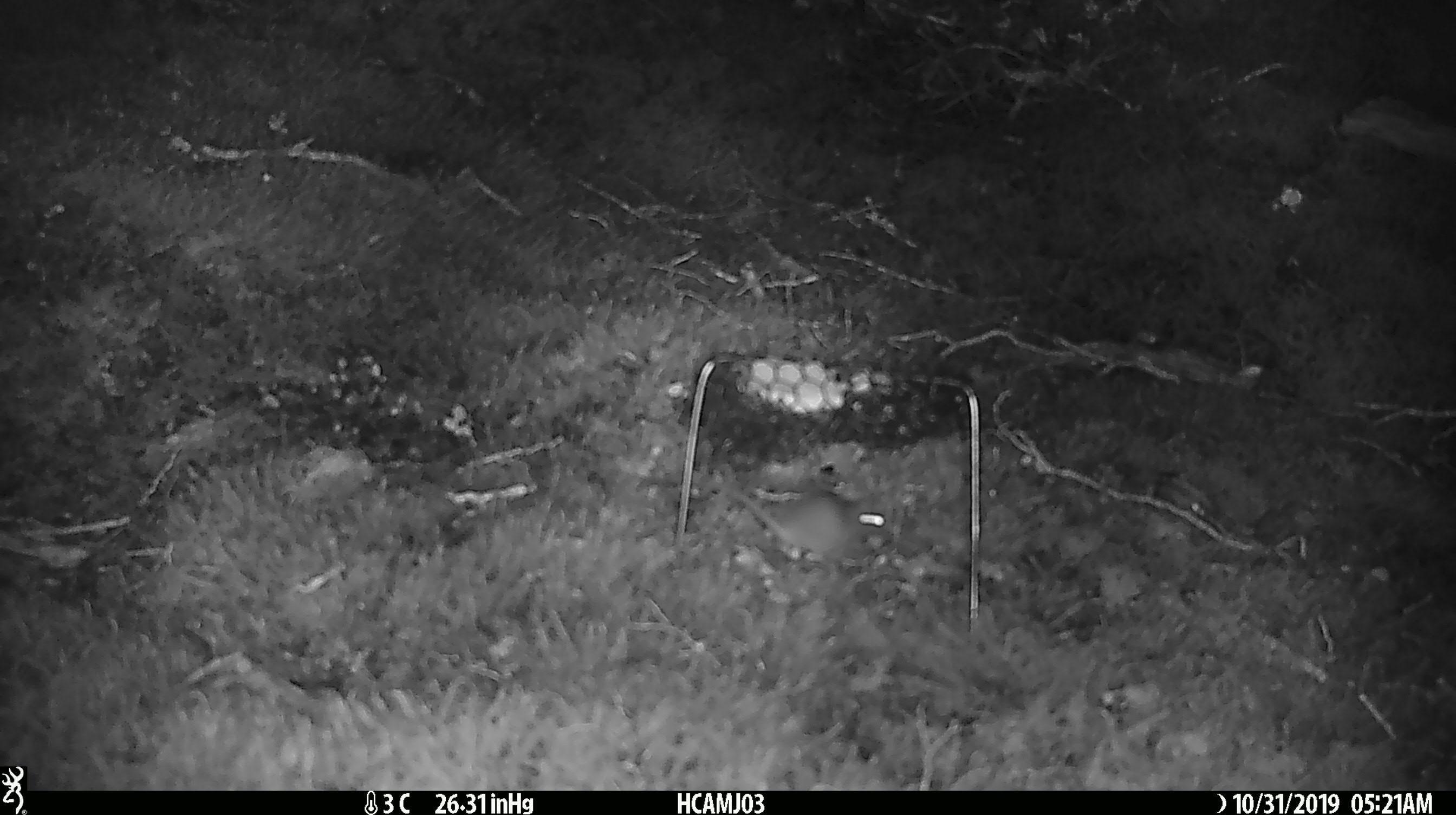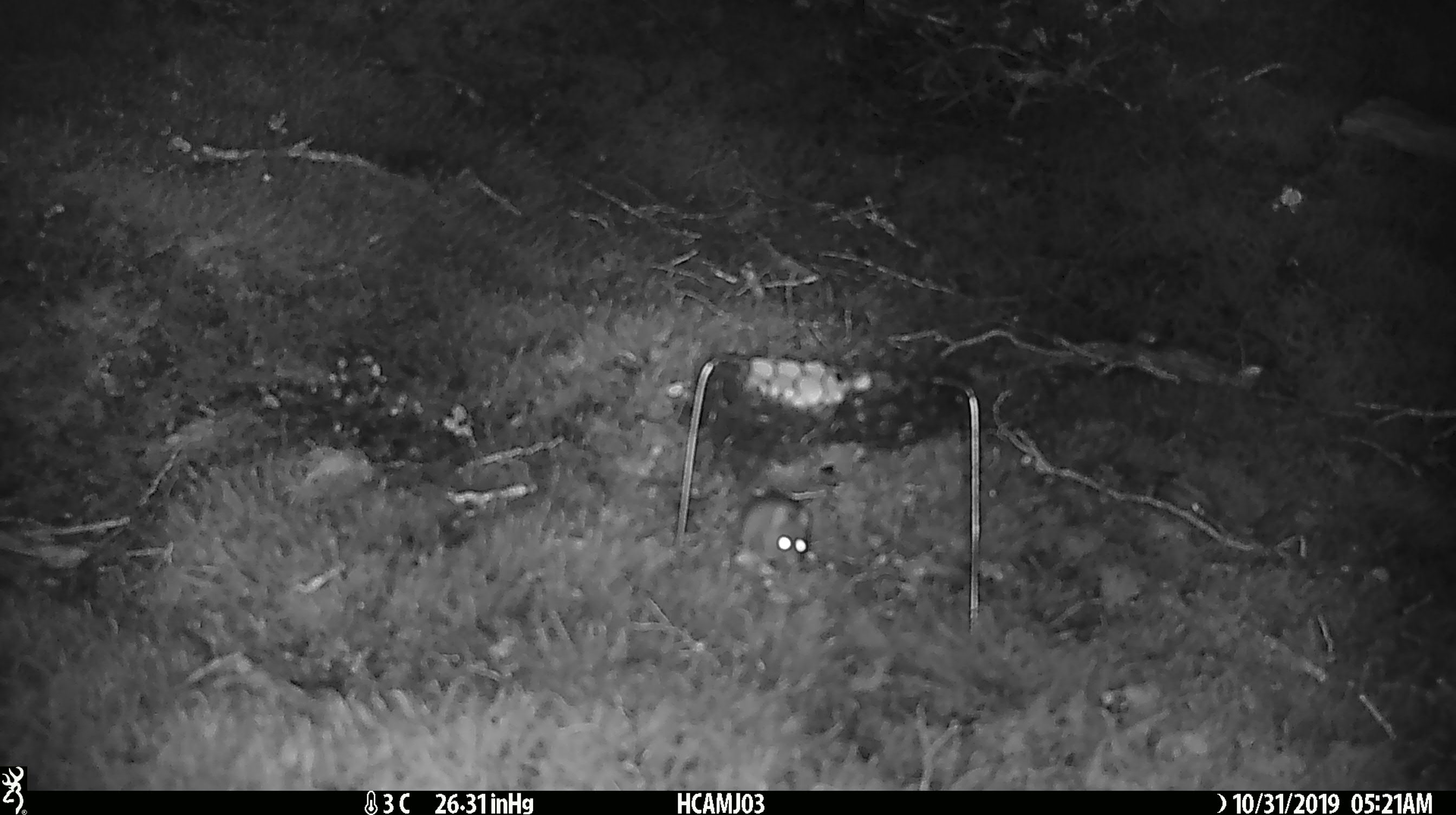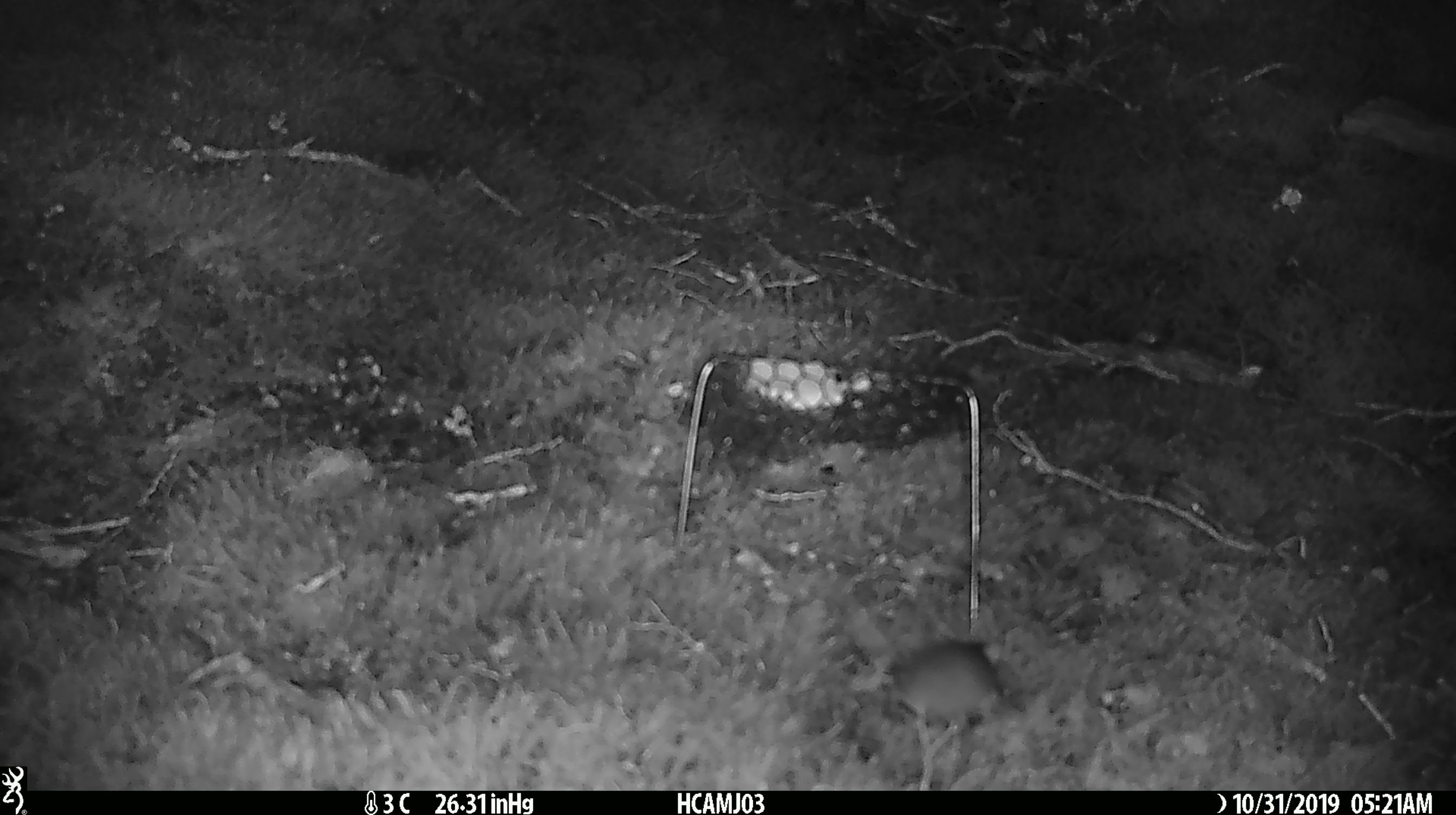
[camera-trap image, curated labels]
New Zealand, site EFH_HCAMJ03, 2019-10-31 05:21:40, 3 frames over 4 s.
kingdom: Animalia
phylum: Chordata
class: Mammalia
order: Rodentia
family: Muridae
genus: Mus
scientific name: Mus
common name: mouse